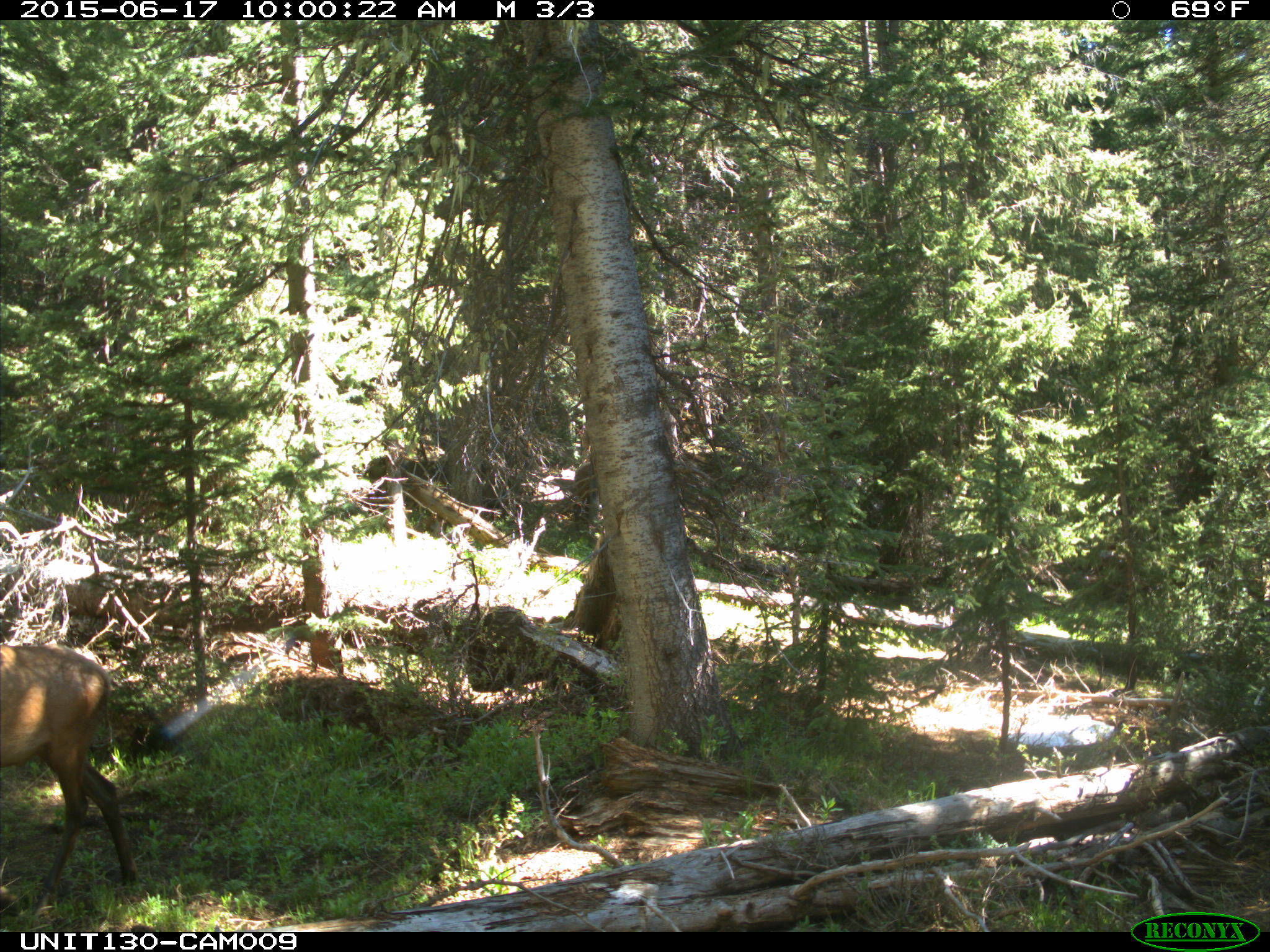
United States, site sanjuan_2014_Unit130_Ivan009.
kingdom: Animalia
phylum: Chordata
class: Mammalia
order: Artiodactyla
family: Cervidae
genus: Cervus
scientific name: Cervus elaphus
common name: red deer